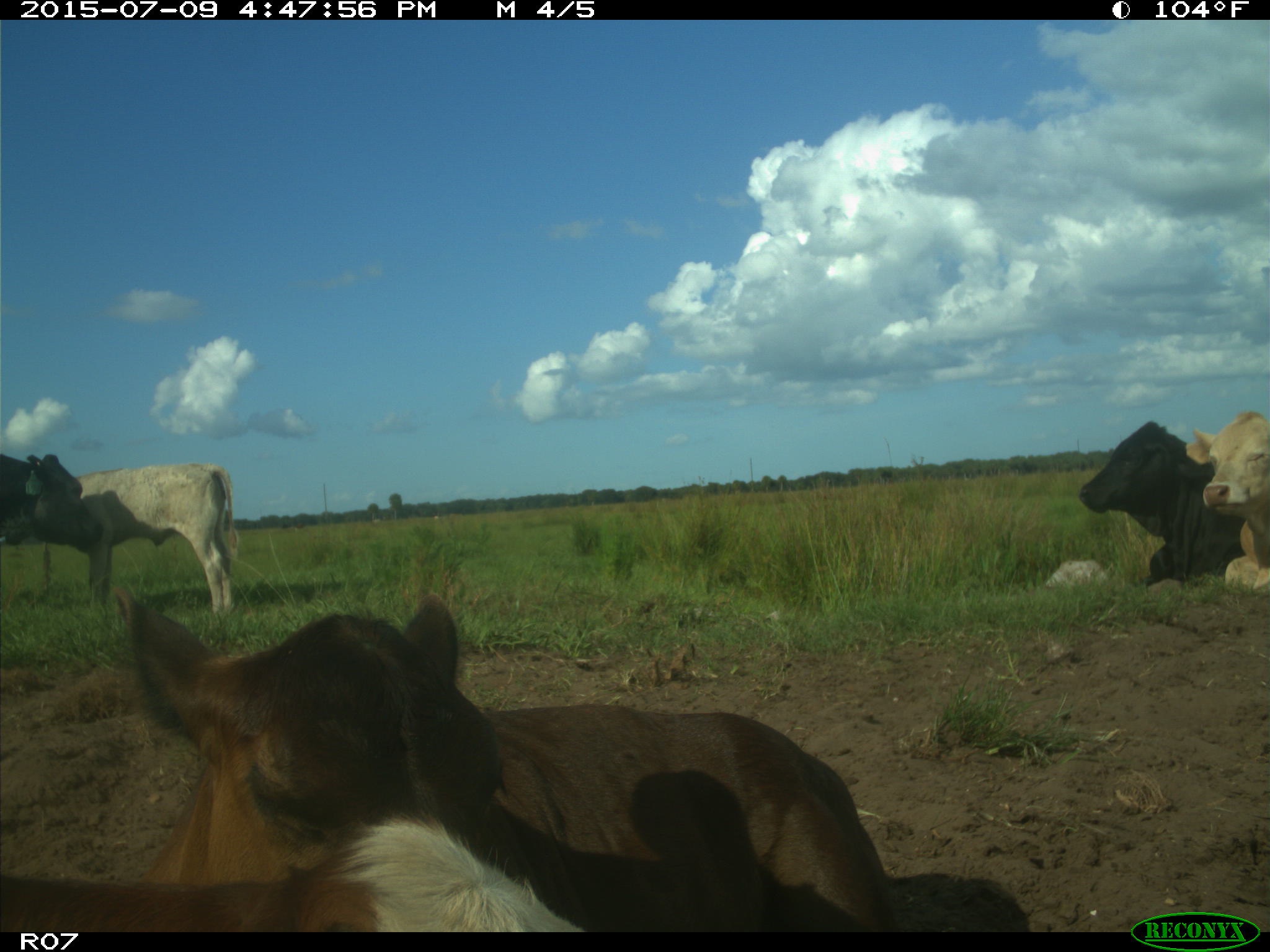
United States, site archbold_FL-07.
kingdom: Animalia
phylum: Chordata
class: Mammalia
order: Artiodactyla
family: Bovidae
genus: Bos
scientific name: Bos taurus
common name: domestic cow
Bos taurus (domestic cow).